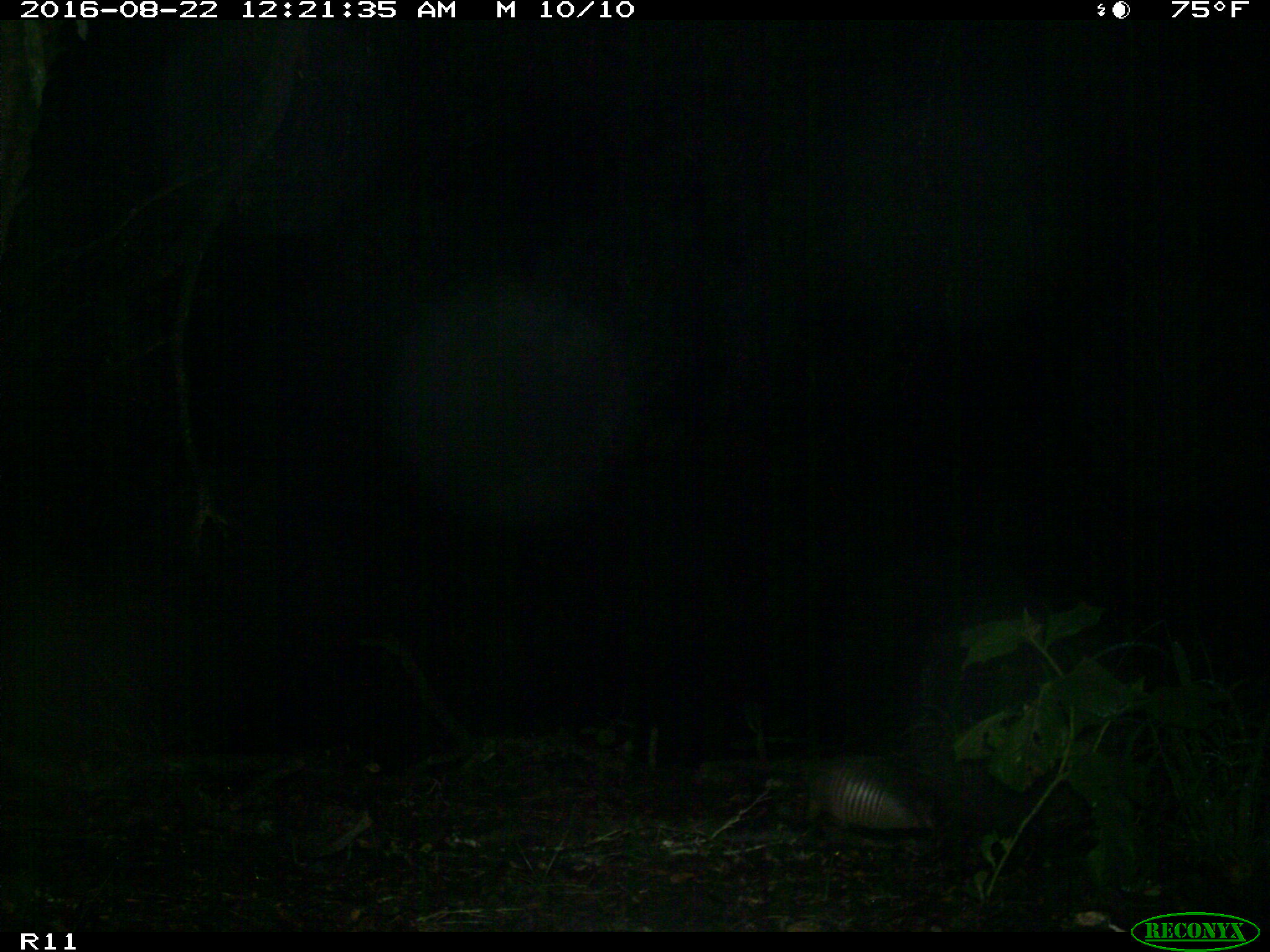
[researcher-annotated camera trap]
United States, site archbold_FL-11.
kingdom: Animalia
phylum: Chordata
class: Mammalia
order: Cingulata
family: Dasypodidae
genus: Dasypus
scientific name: Dasypus novemcinctus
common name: nine-banded armadillo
Dasypus novemcinctus (nine-banded armadillo).